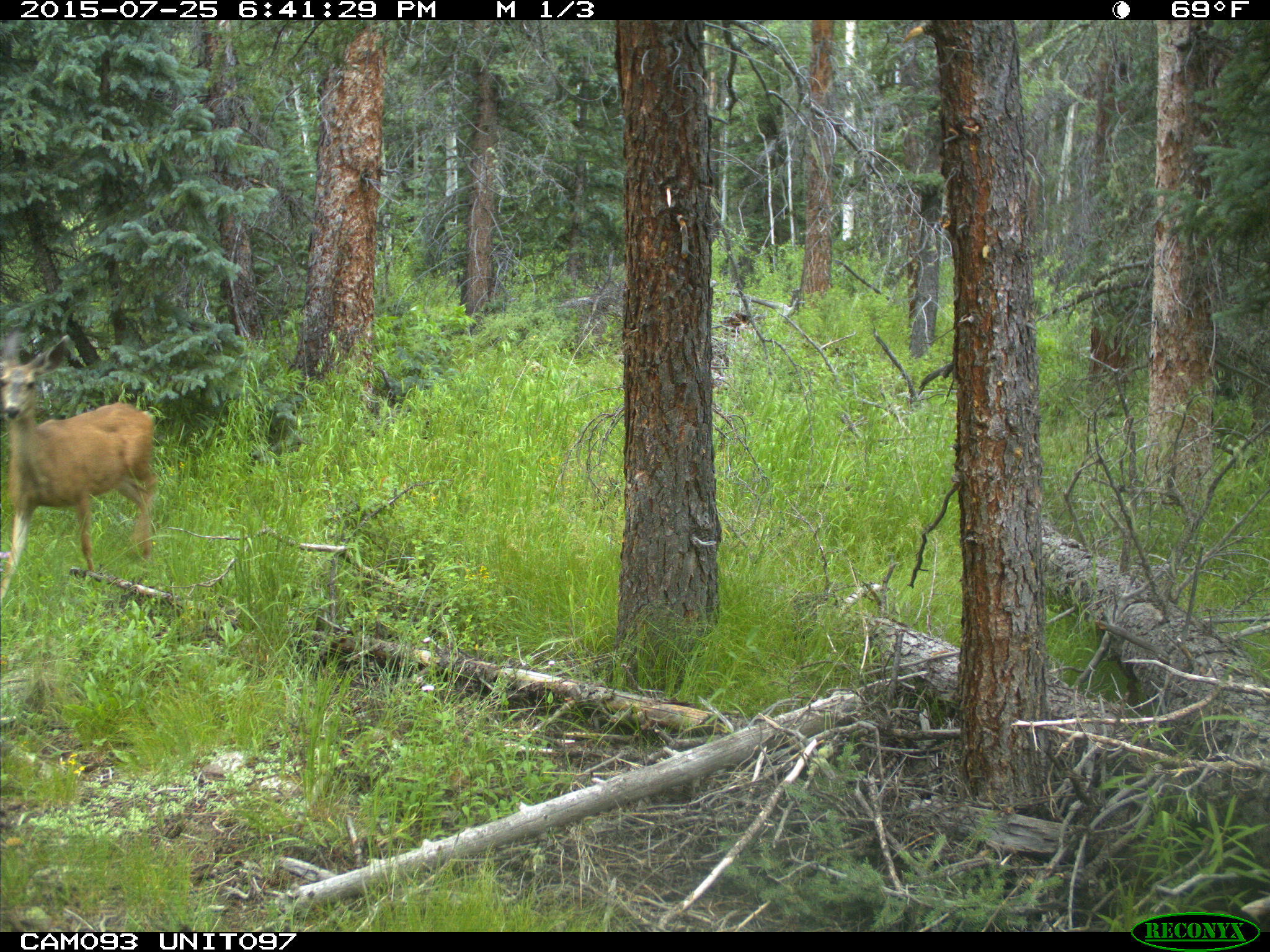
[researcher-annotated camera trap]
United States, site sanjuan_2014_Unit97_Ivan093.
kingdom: Animalia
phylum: Chordata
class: Mammalia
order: Artiodactyla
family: Cervidae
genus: Odocoileus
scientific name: Odocoileus hemionus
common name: mule deer